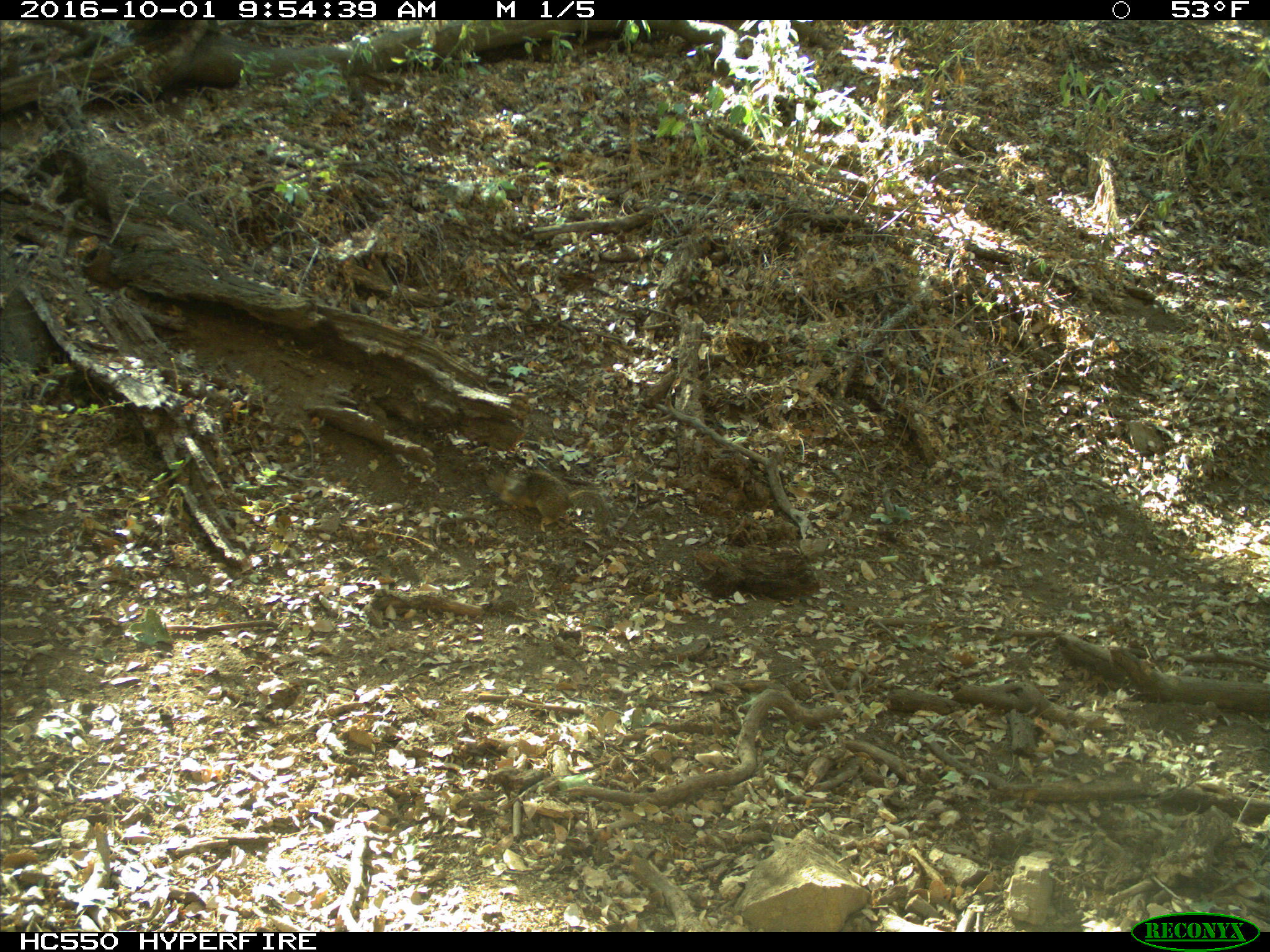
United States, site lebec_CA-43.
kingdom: Animalia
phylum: Chordata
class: Mammalia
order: Rodentia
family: Sciuridae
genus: Otospermophilus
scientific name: Otospermophilus beecheyi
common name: california ground squirrel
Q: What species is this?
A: Otospermophilus beecheyi (california ground squirrel).